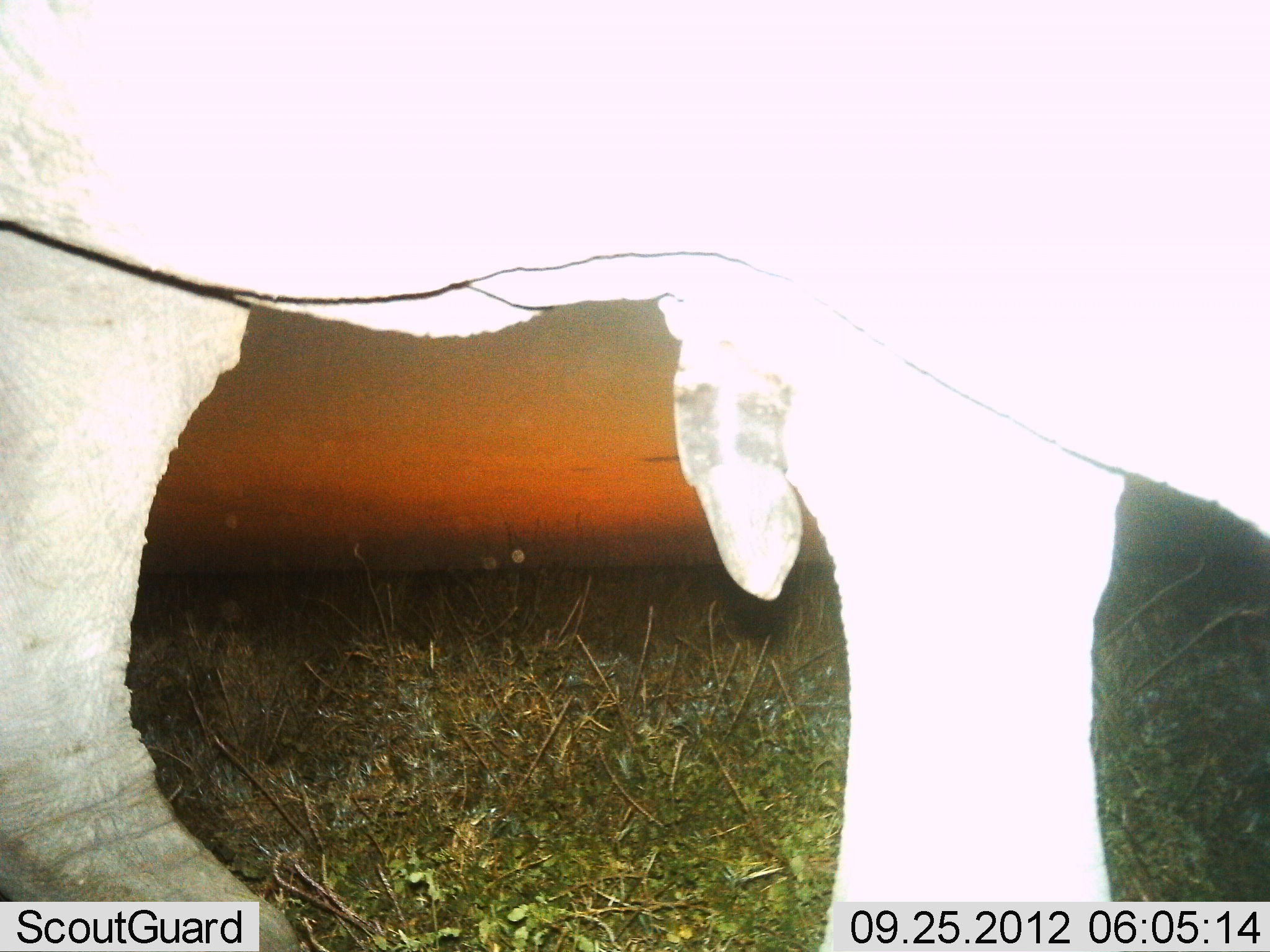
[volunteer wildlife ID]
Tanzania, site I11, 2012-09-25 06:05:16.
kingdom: Animalia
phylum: Chordata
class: Mammalia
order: Proboscidea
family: Elephantidae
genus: Loxodonta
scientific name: Loxodonta africana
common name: african bush elephant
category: elephant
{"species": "elephant (african bush elephant) (Loxodonta africana)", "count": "1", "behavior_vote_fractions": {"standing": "70%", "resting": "0%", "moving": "20%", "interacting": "10%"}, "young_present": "0%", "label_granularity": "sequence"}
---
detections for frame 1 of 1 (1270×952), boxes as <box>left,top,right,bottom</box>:
animal: <box>1,1,1270,951</box>